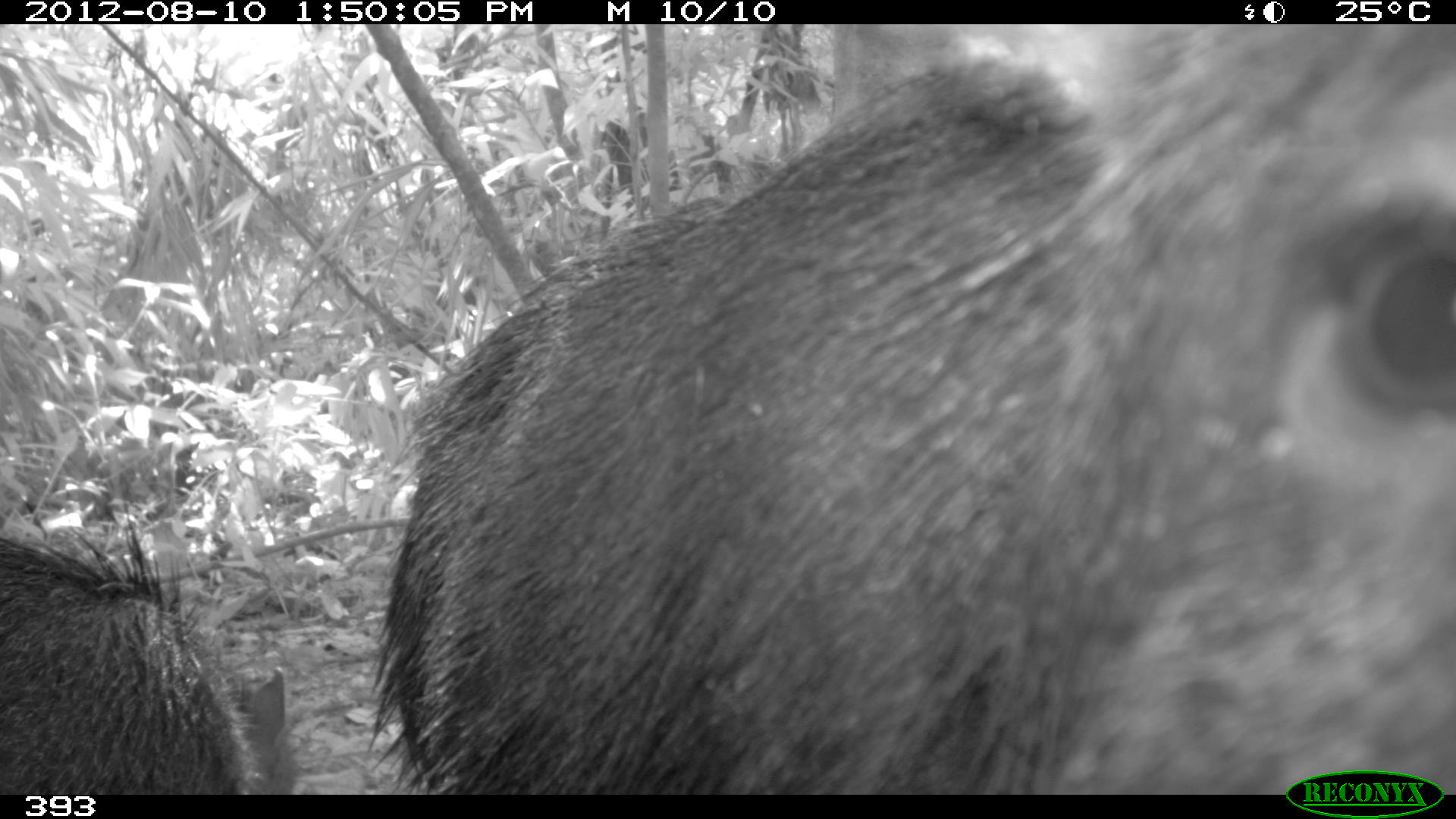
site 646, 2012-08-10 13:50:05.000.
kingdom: Animalia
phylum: Chordata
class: Mammalia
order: Artiodactyla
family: Tayassuidae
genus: Tayassu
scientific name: Tayassu pecari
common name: white-lipped peccary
Tayassu pecari (white-lipped peccary).